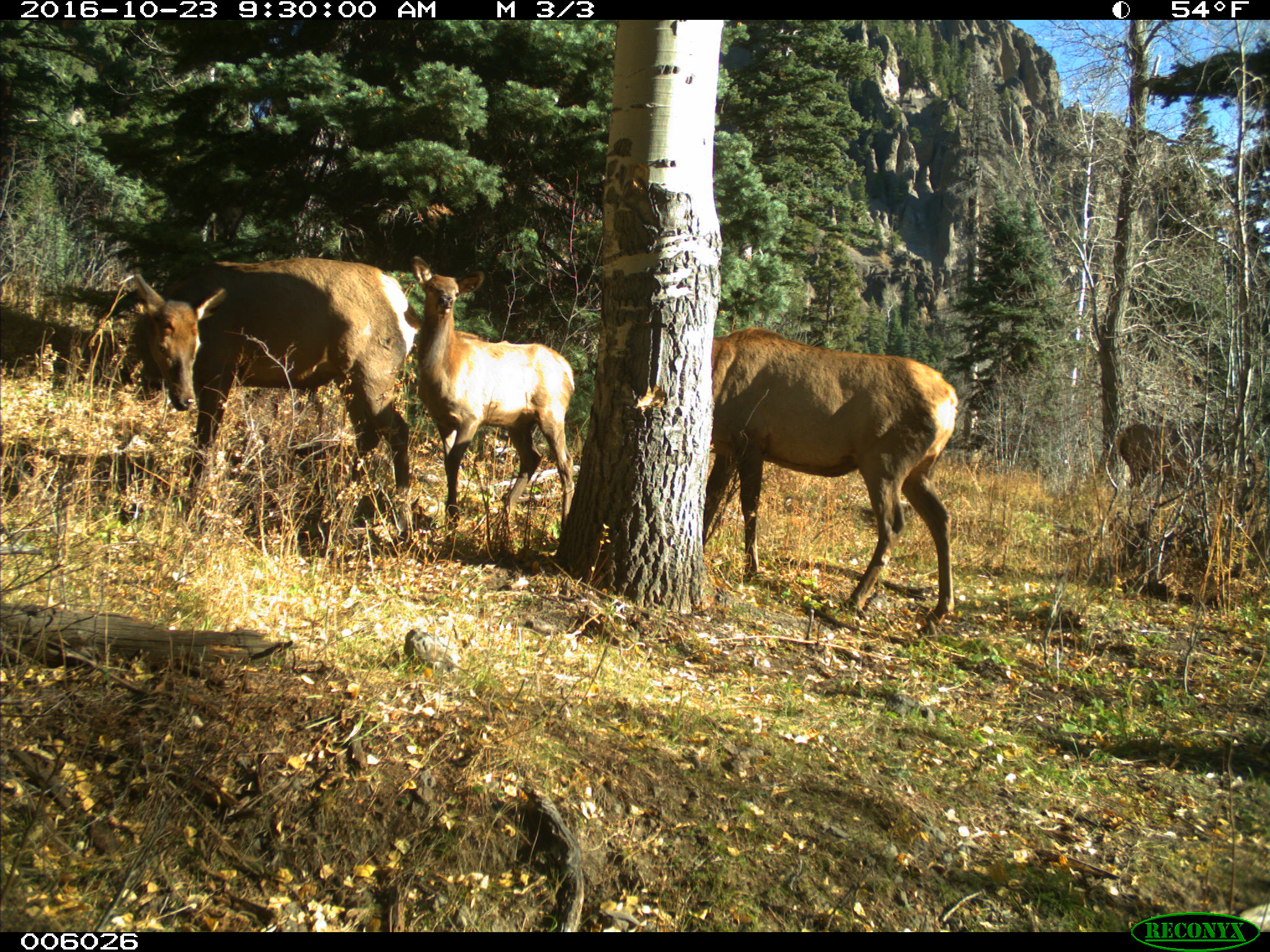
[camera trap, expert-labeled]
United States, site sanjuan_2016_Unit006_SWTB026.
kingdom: Animalia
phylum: Chordata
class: Mammalia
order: Artiodactyla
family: Cervidae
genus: Cervus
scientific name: Cervus elaphus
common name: red deer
Cervus elaphus (red deer).